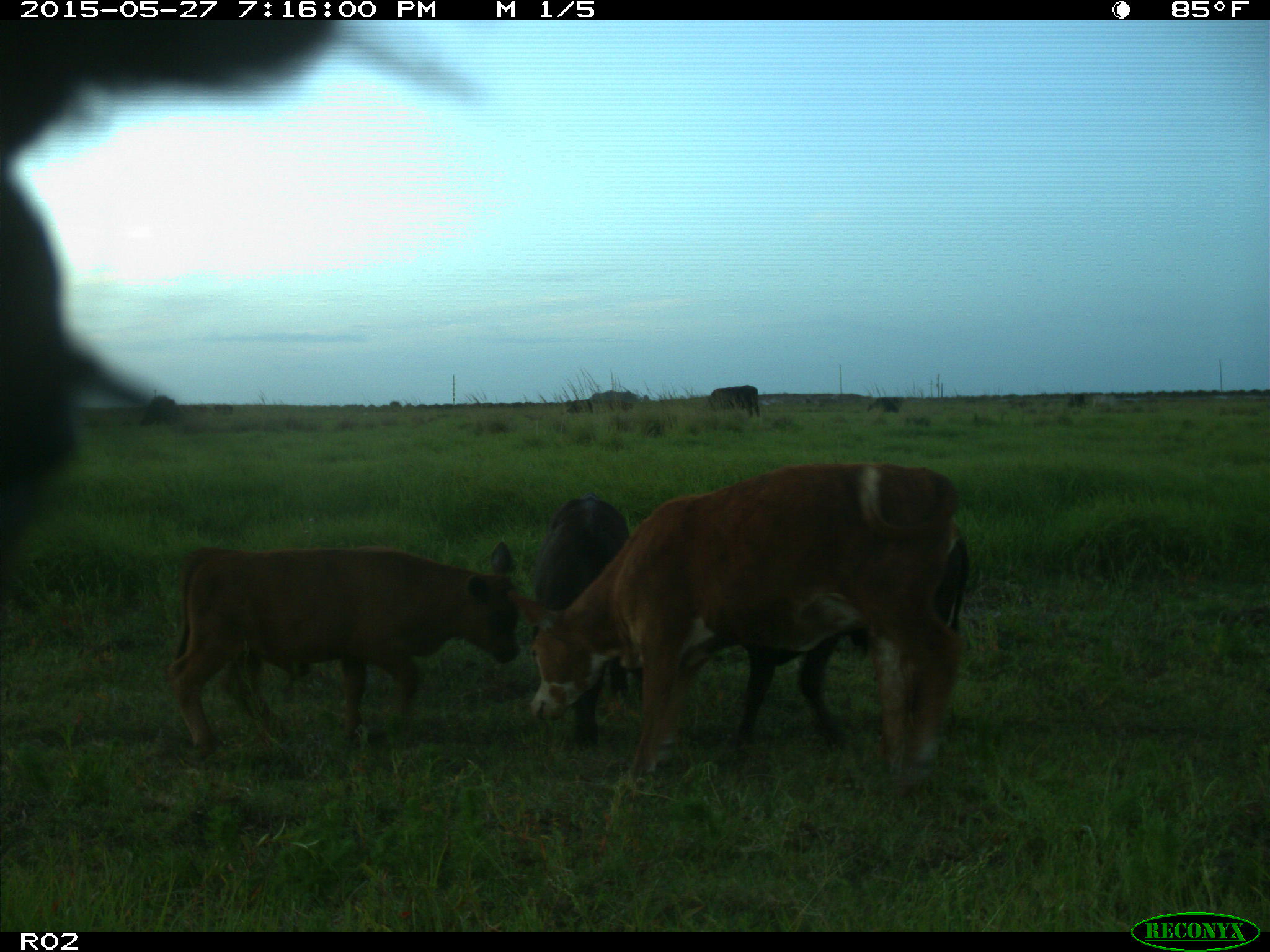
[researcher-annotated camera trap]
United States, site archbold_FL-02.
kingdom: Animalia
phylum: Chordata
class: Mammalia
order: Artiodactyla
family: Bovidae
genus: Bos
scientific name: Bos taurus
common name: domestic cow